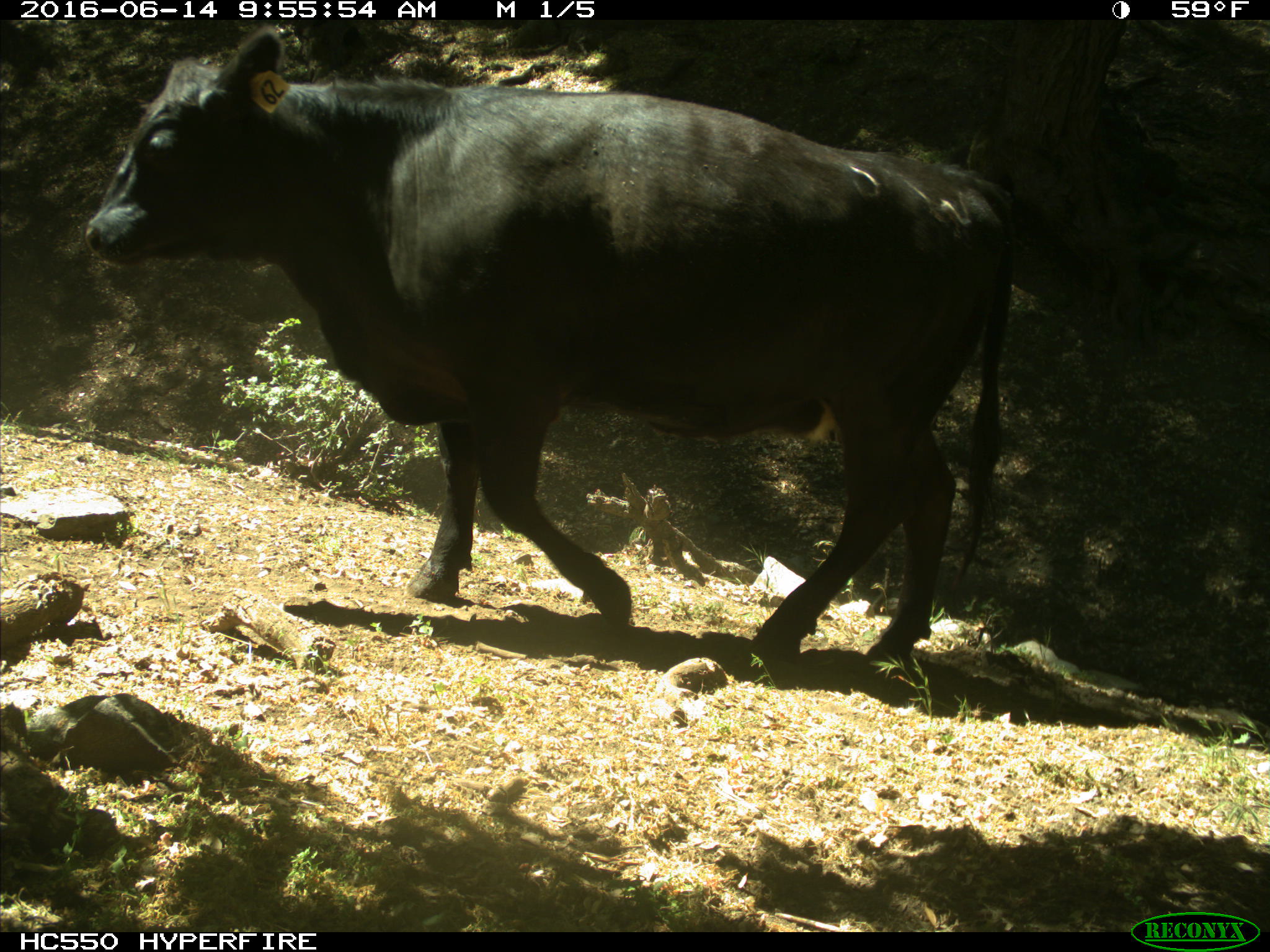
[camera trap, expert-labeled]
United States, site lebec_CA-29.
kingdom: Animalia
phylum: Chordata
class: Mammalia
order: Artiodactyla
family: Bovidae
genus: Bos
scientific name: Bos taurus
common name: domestic cow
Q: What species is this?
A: Bos taurus (domestic cow).